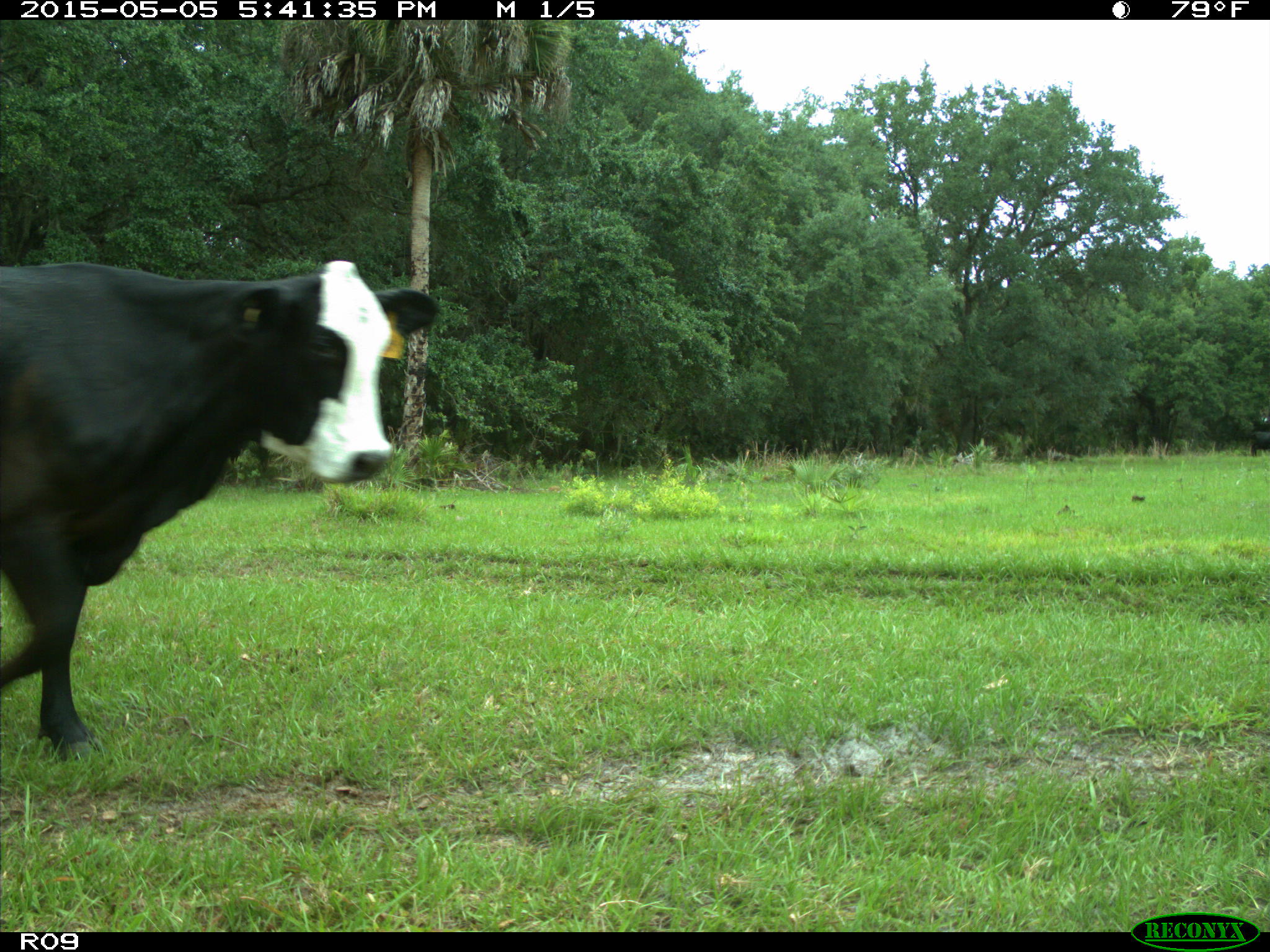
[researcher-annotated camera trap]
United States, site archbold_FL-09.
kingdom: Animalia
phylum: Chordata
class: Mammalia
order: Artiodactyla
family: Bovidae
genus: Bos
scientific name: Bos taurus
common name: domestic cow